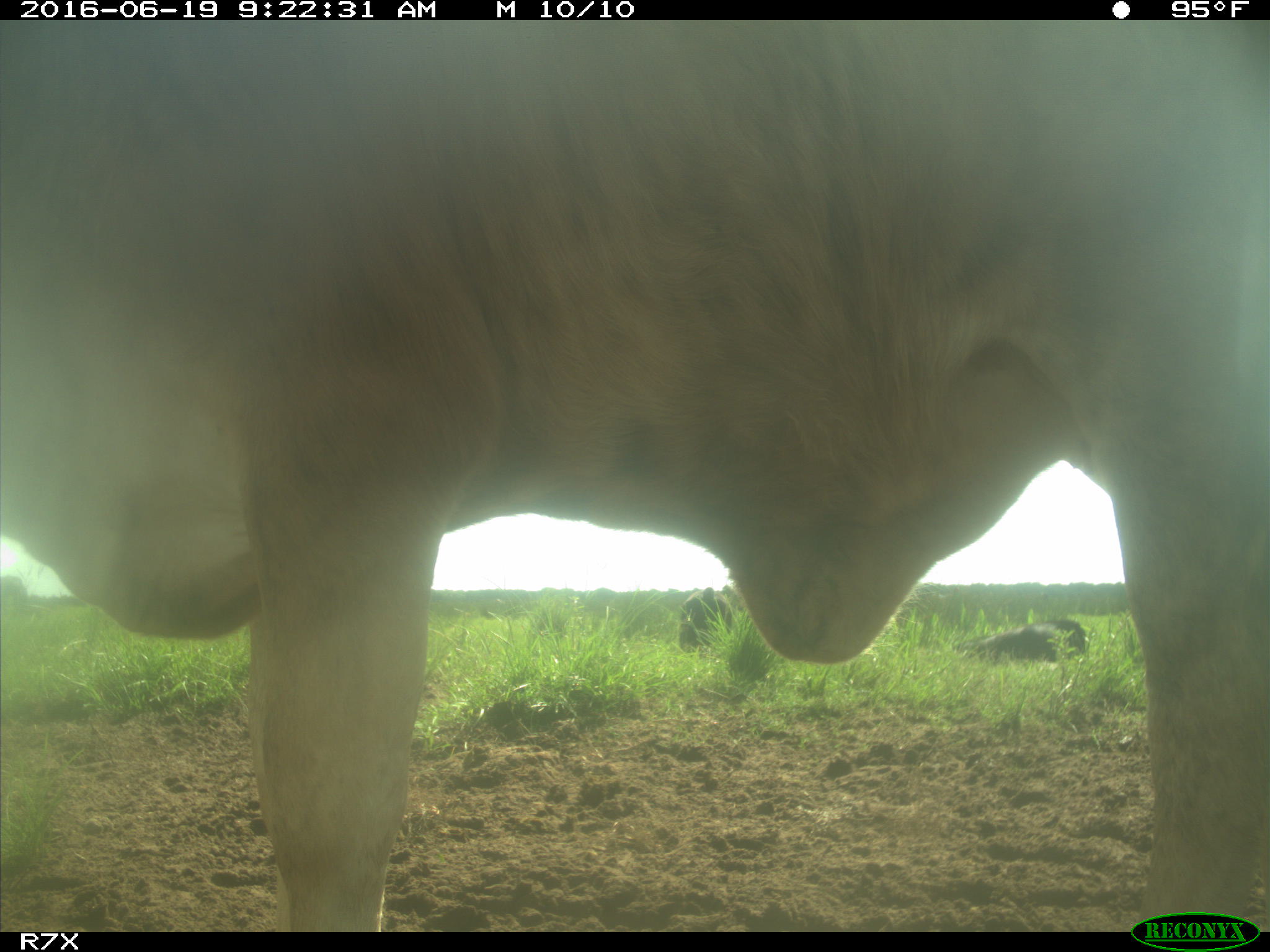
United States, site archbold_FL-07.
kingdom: Animalia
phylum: Chordata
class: Mammalia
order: Artiodactyla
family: Bovidae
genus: Bos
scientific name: Bos taurus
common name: domestic cow